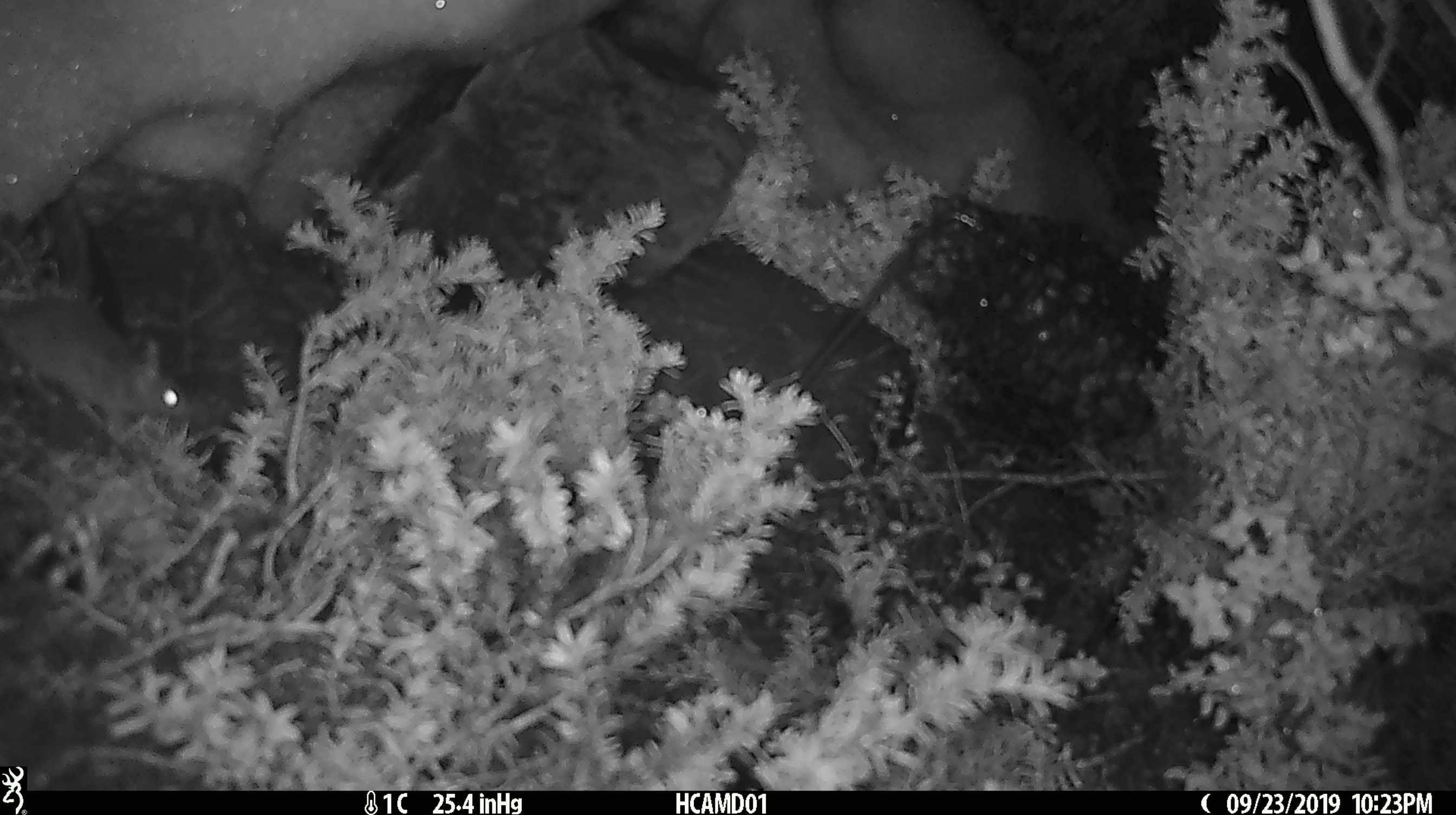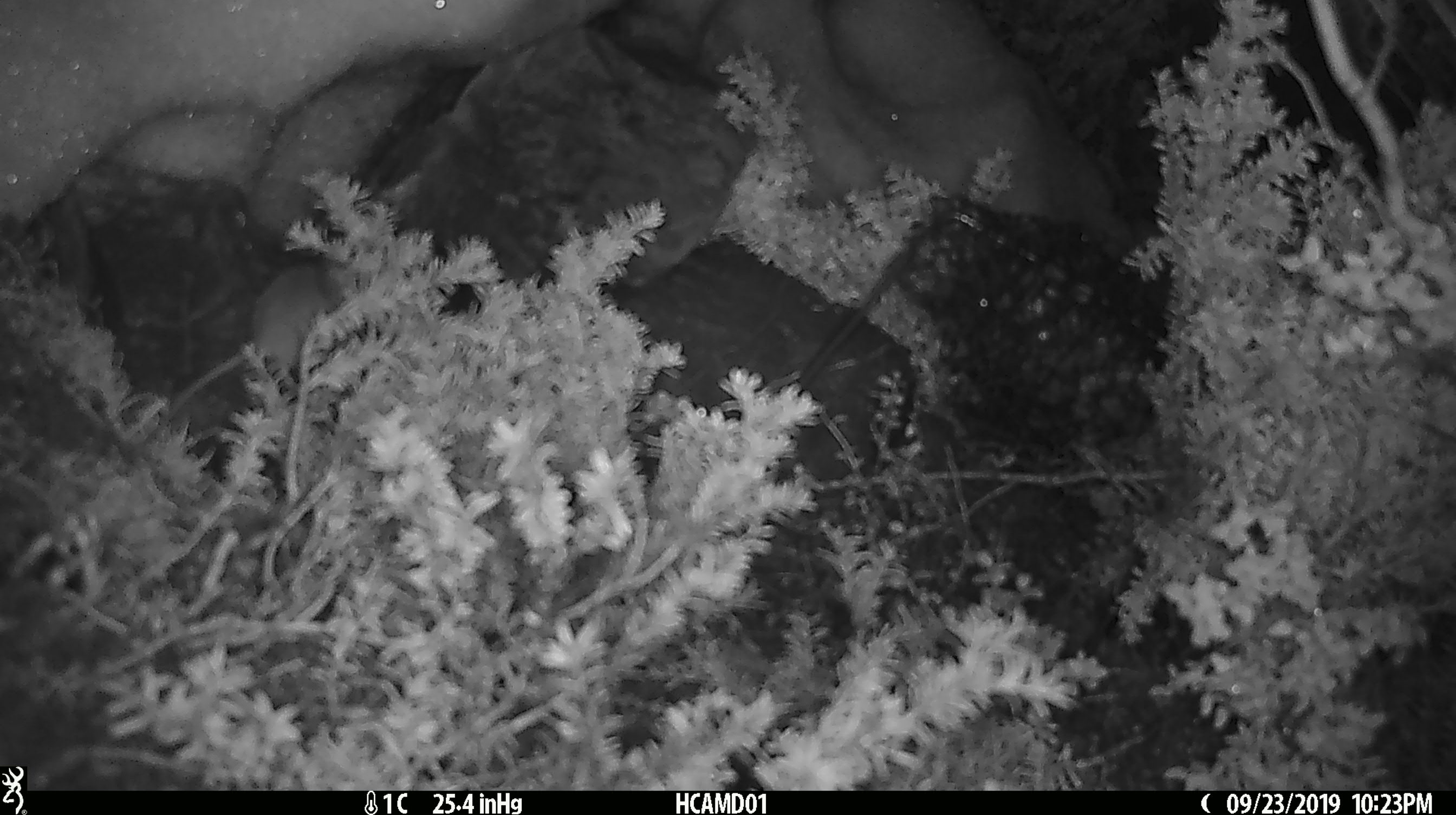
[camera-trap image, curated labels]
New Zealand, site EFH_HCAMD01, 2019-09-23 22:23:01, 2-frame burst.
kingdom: Animalia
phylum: Chordata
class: Mammalia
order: Rodentia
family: Muridae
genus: Mus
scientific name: Mus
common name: mouse